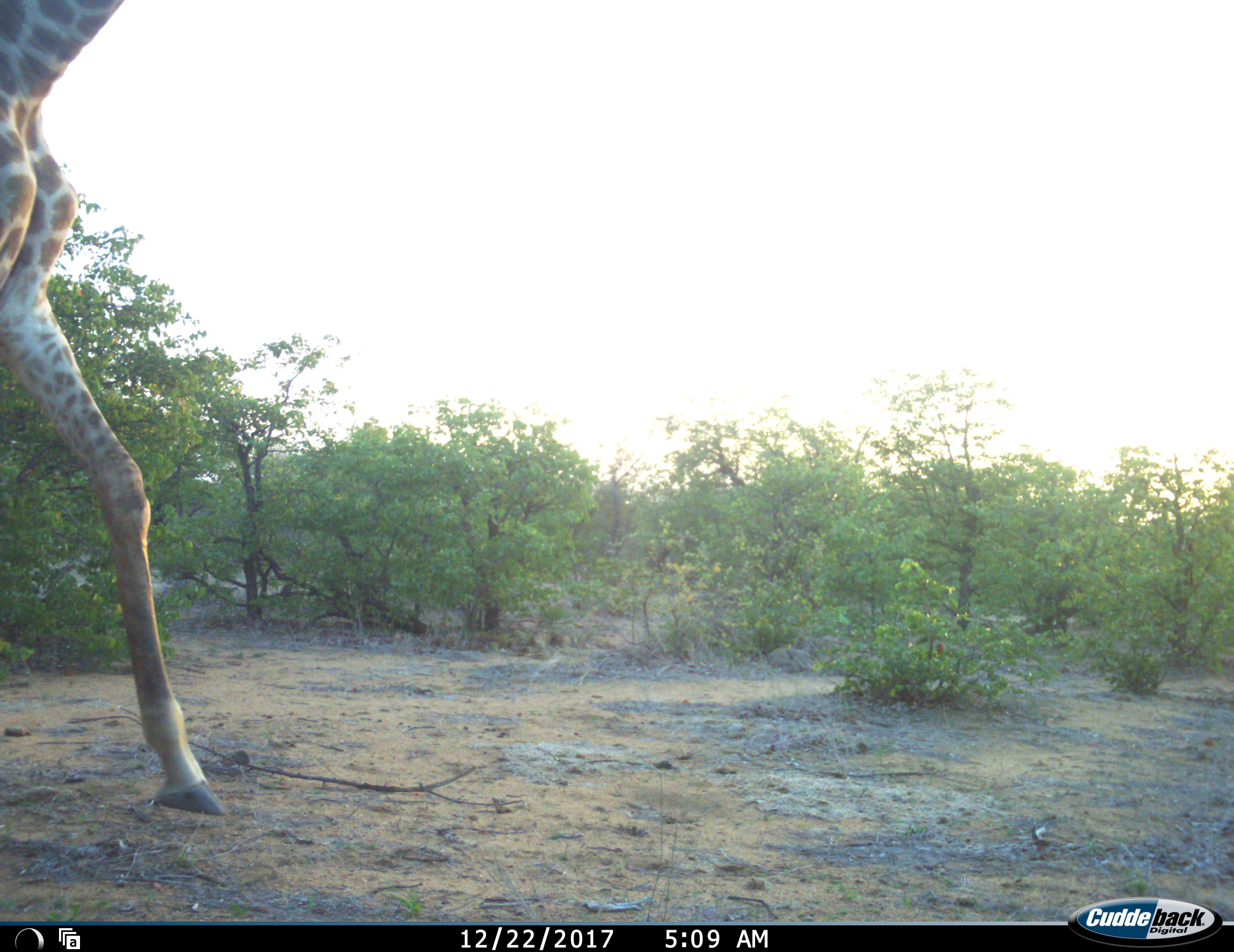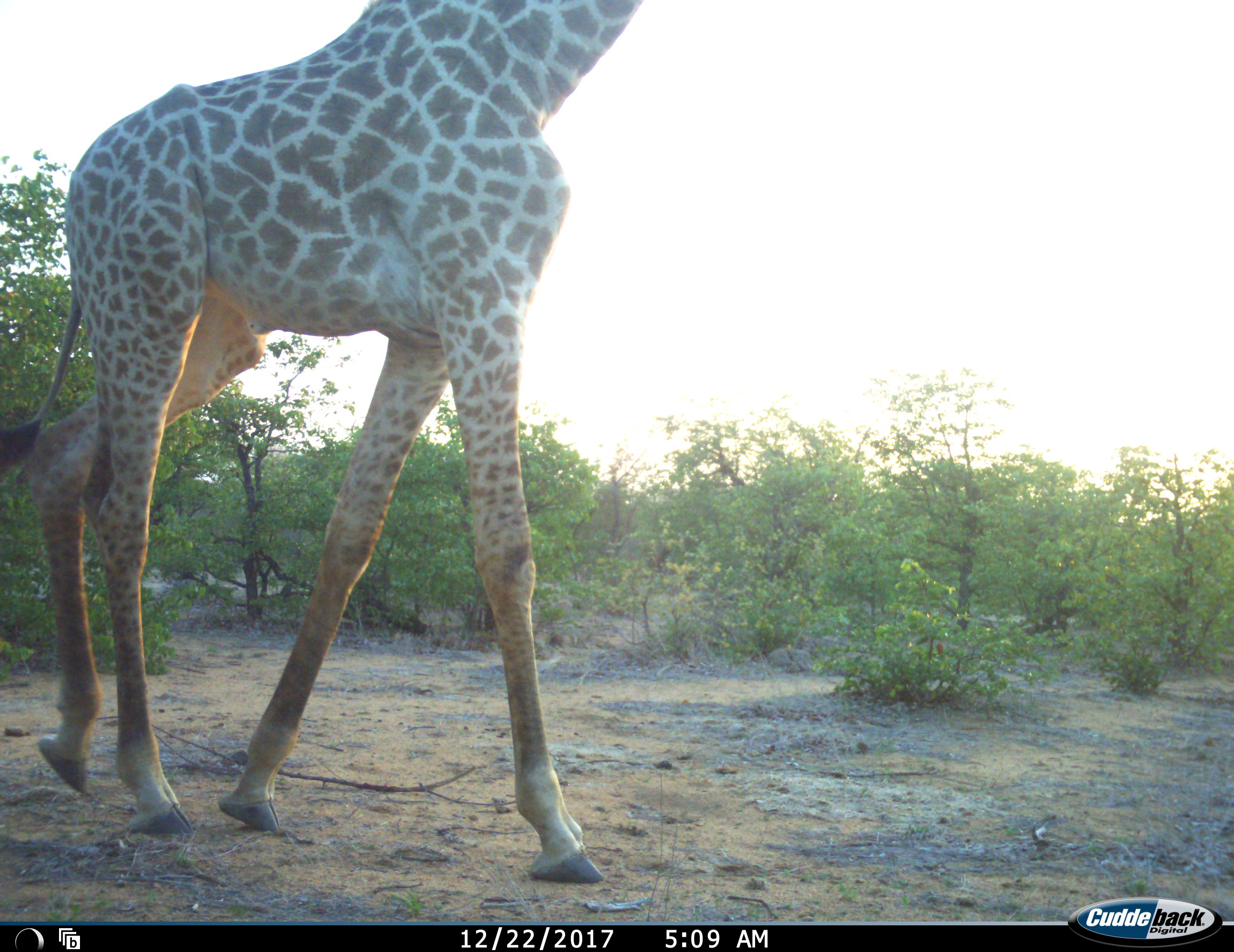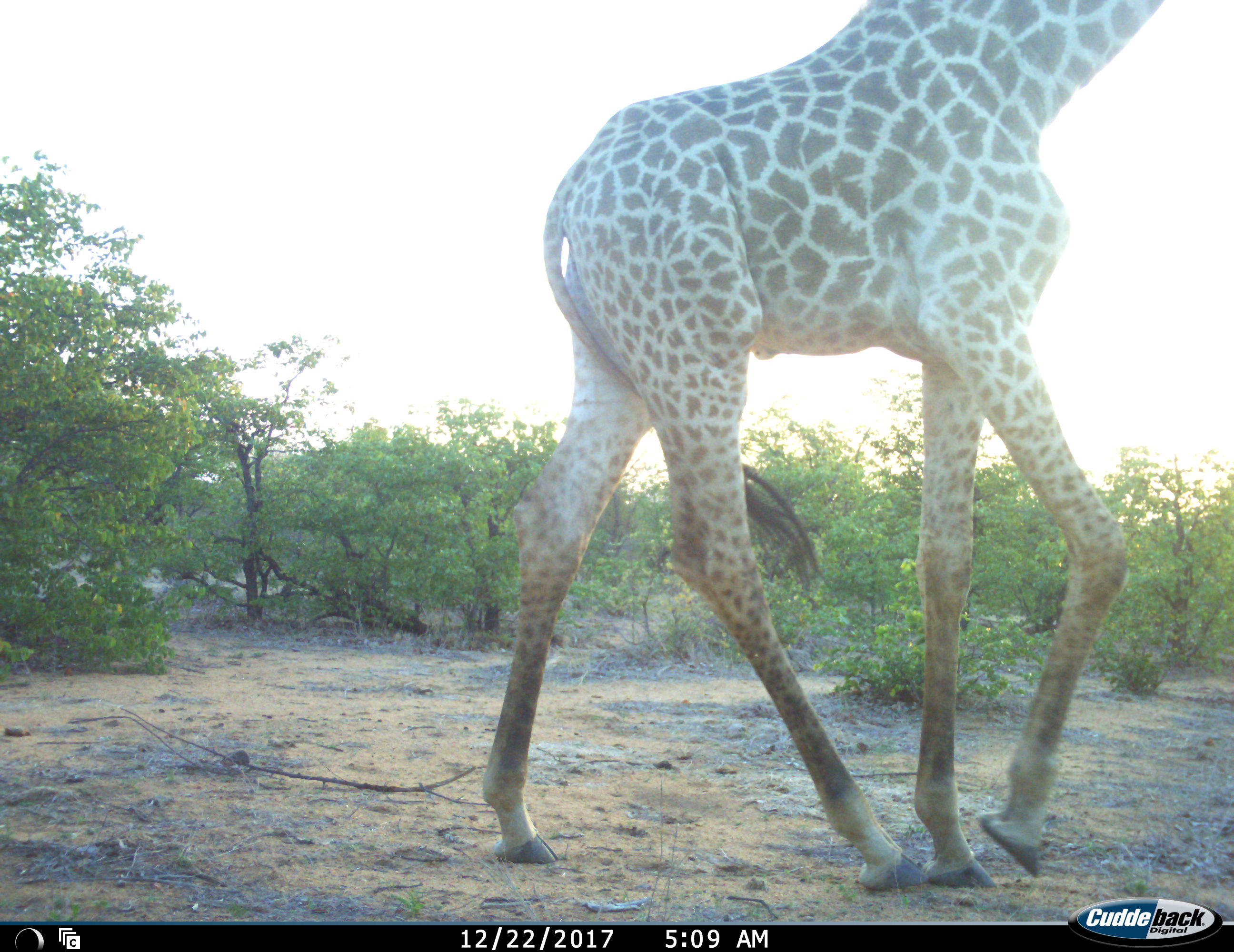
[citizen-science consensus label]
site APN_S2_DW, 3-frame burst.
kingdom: Animalia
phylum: Chordata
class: Mammalia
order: Artiodactyla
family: Giraffidae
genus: Giraffa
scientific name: Giraffa camelopardalis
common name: giraffe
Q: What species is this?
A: Giraffe (Giraffa camelopardalis).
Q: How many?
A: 1.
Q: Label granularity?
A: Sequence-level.